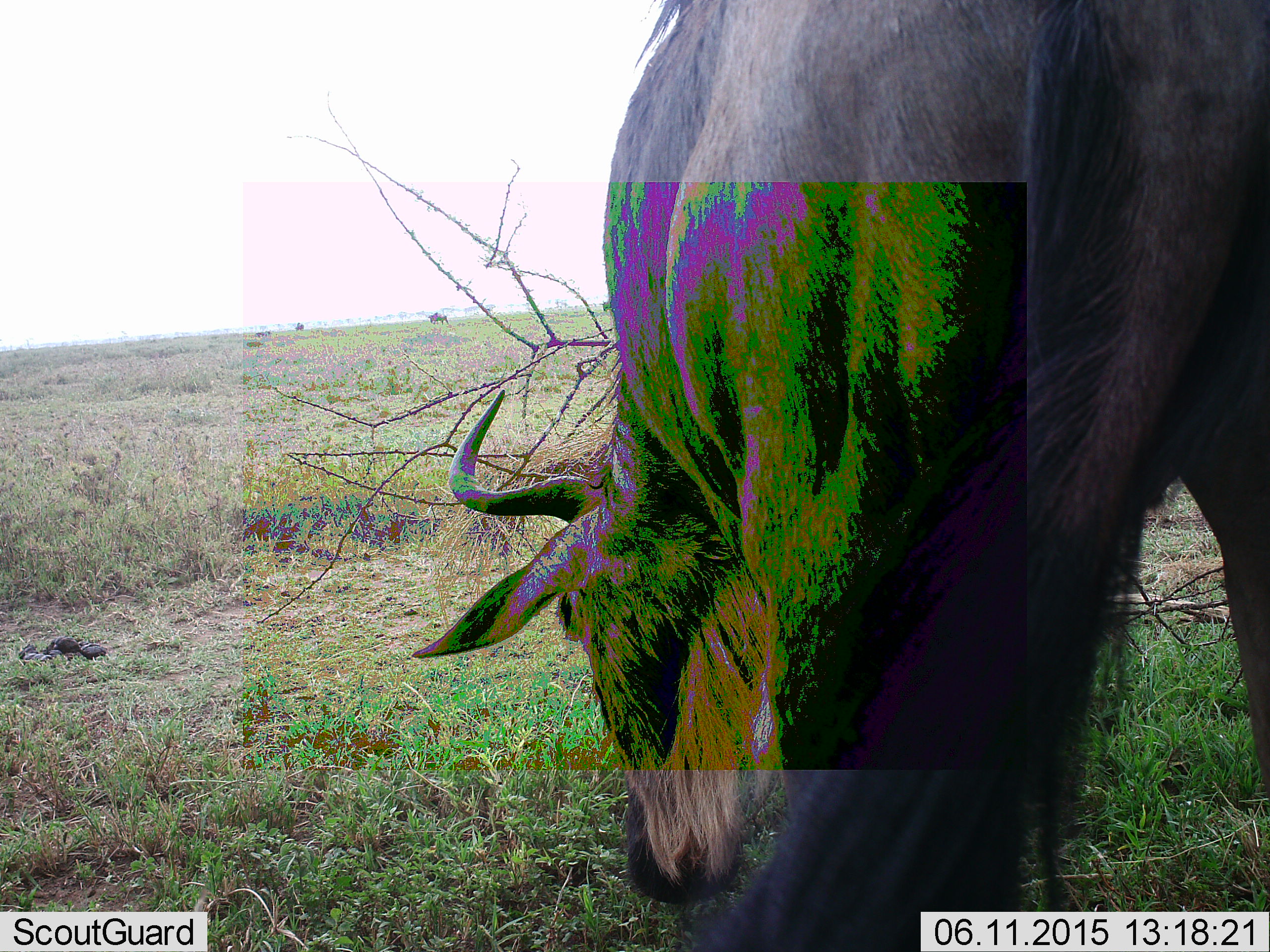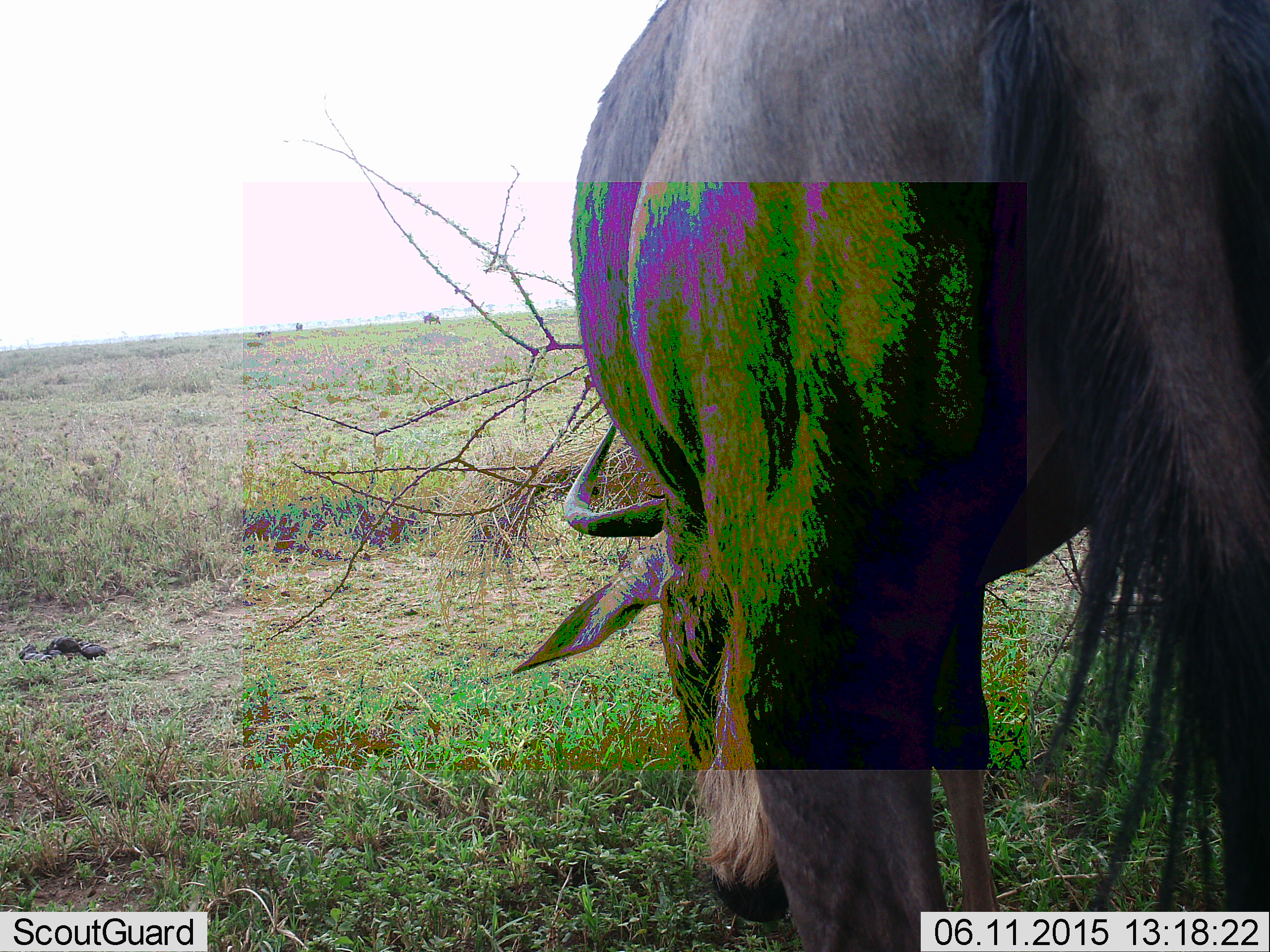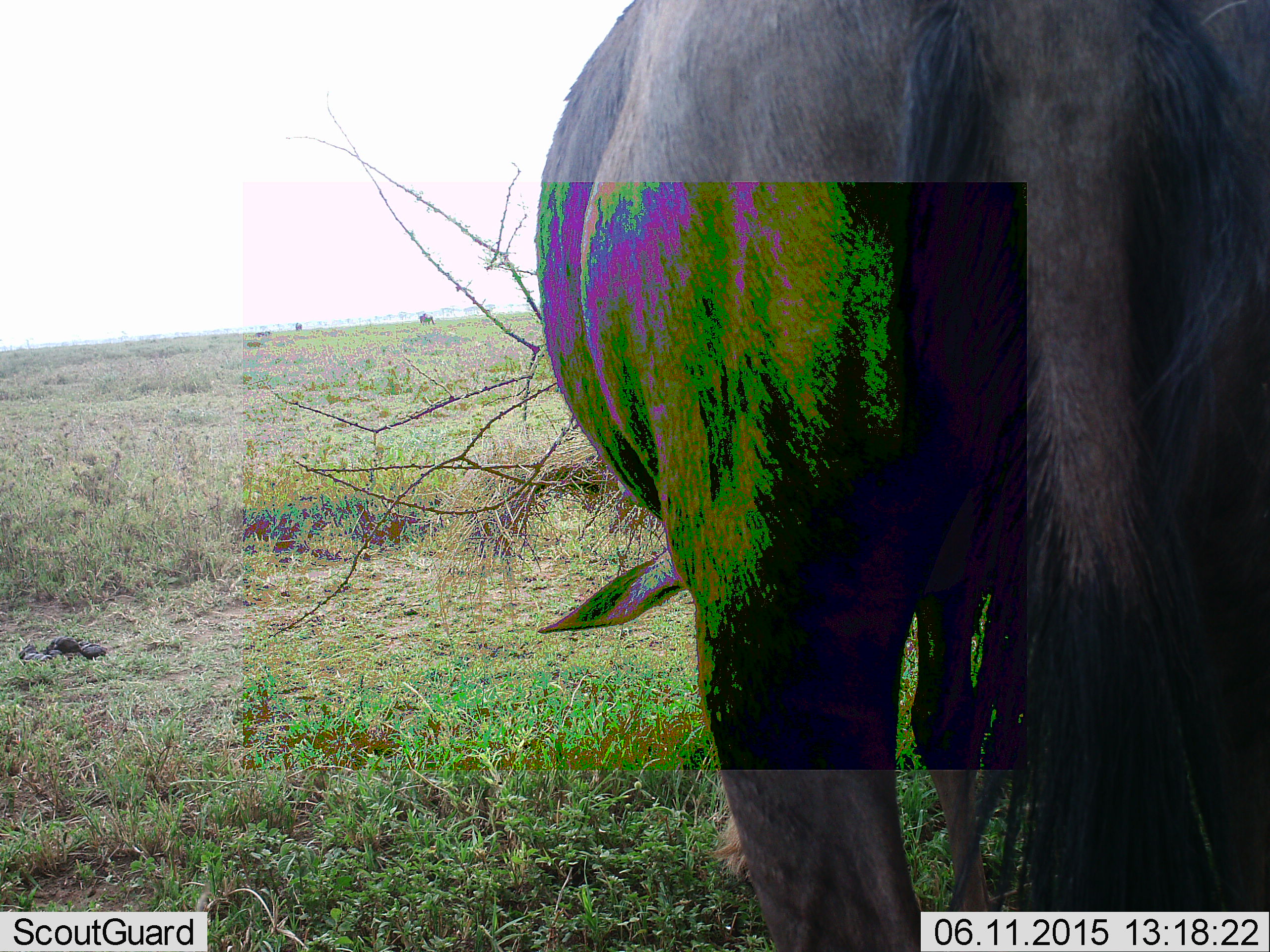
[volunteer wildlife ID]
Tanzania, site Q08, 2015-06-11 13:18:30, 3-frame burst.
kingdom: Animalia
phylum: Chordata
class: Mammalia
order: Artiodactyla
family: Bovidae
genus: Connochaetes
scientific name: Connochaetes taurinus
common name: blue wildebeest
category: wildebeest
Wildebeest (blue wildebeest) (Connochaetes taurinus), count 1. Behavior (volunteer vote fractions): standing 30%, resting 0%, moving 20%, interacting 0%. Young present (vote fraction): 0%. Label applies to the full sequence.